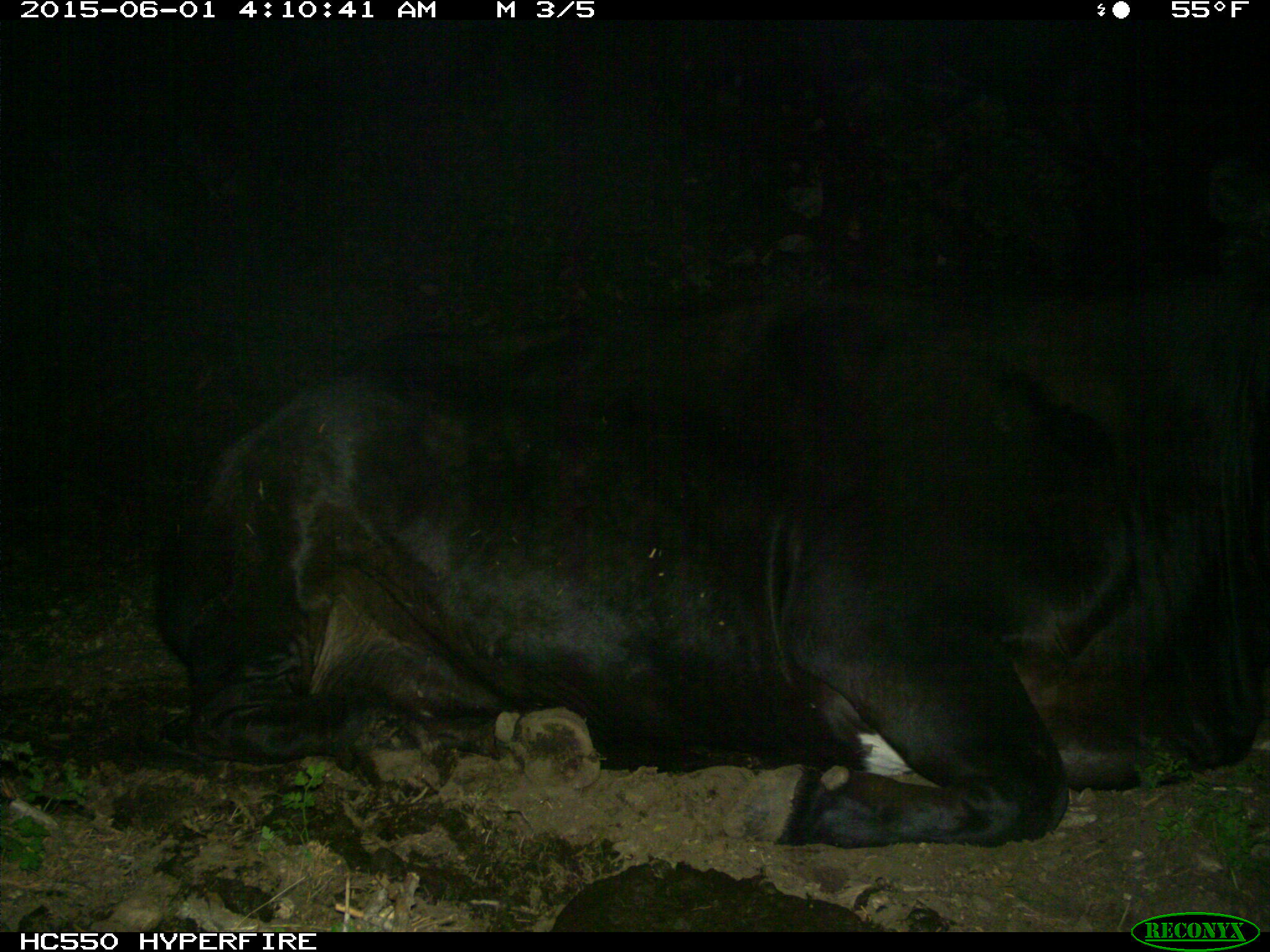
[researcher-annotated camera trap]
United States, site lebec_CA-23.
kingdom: Animalia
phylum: Chordata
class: Mammalia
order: Artiodactyla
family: Bovidae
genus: Bos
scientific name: Bos taurus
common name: domestic cow